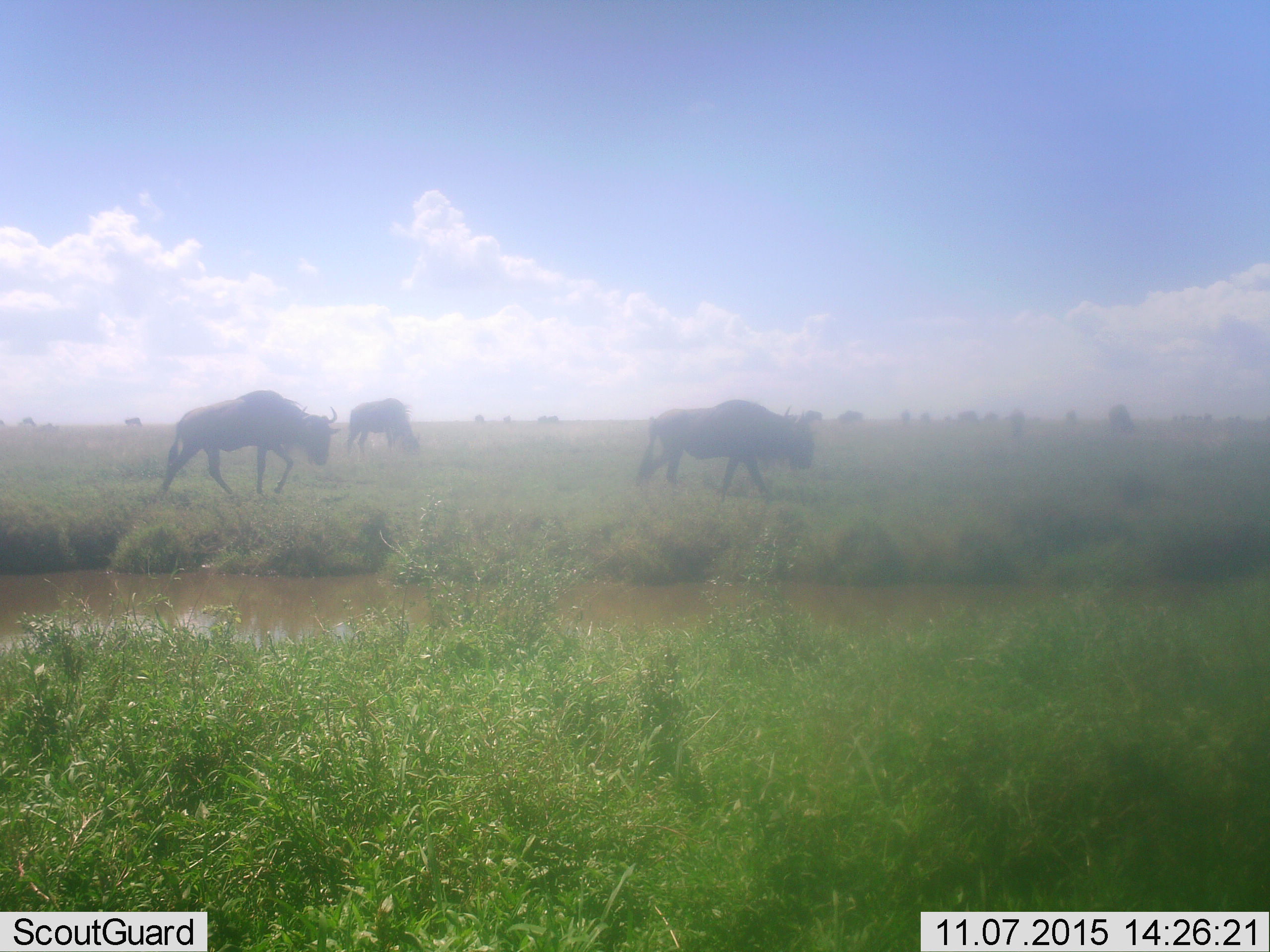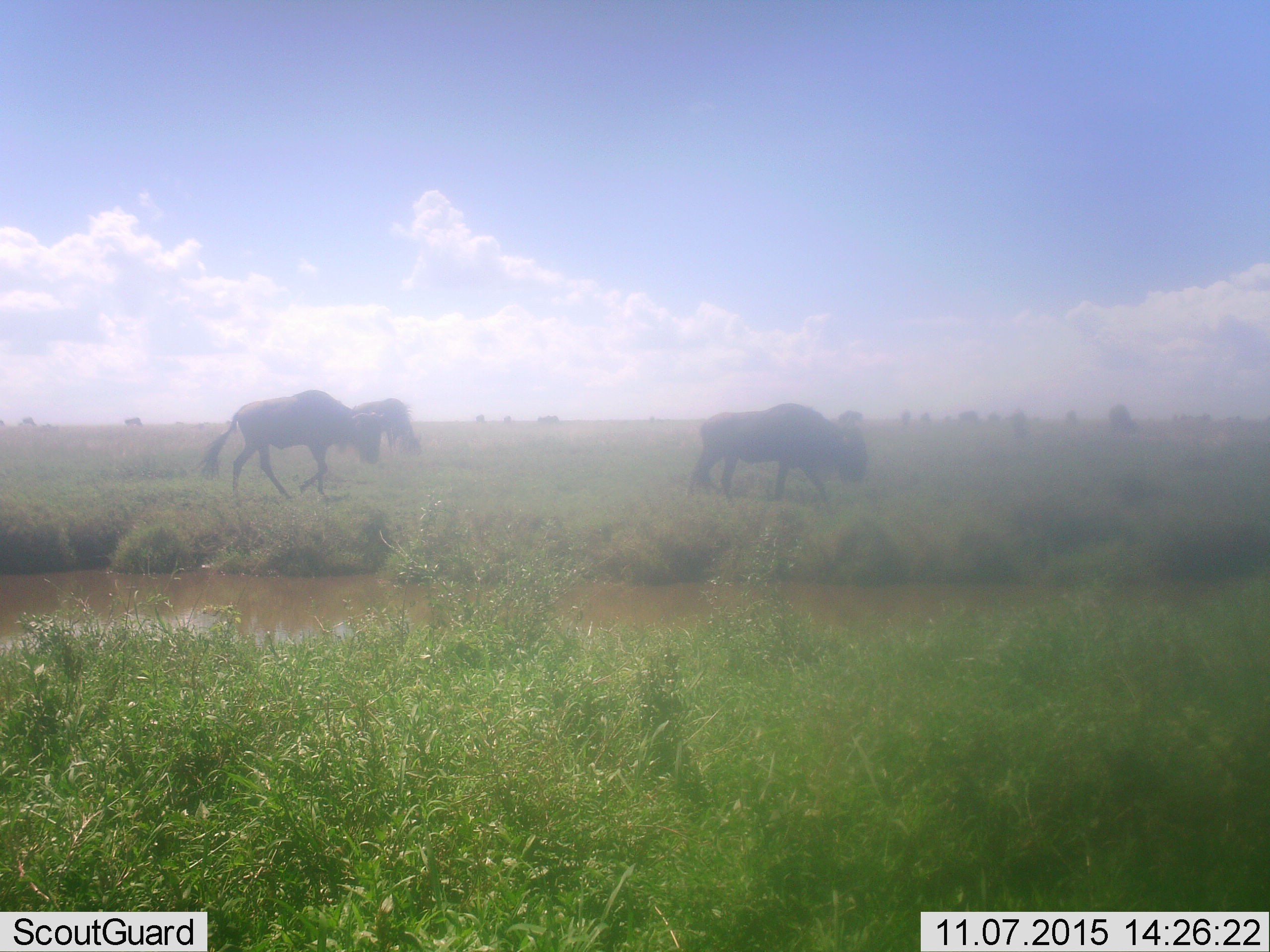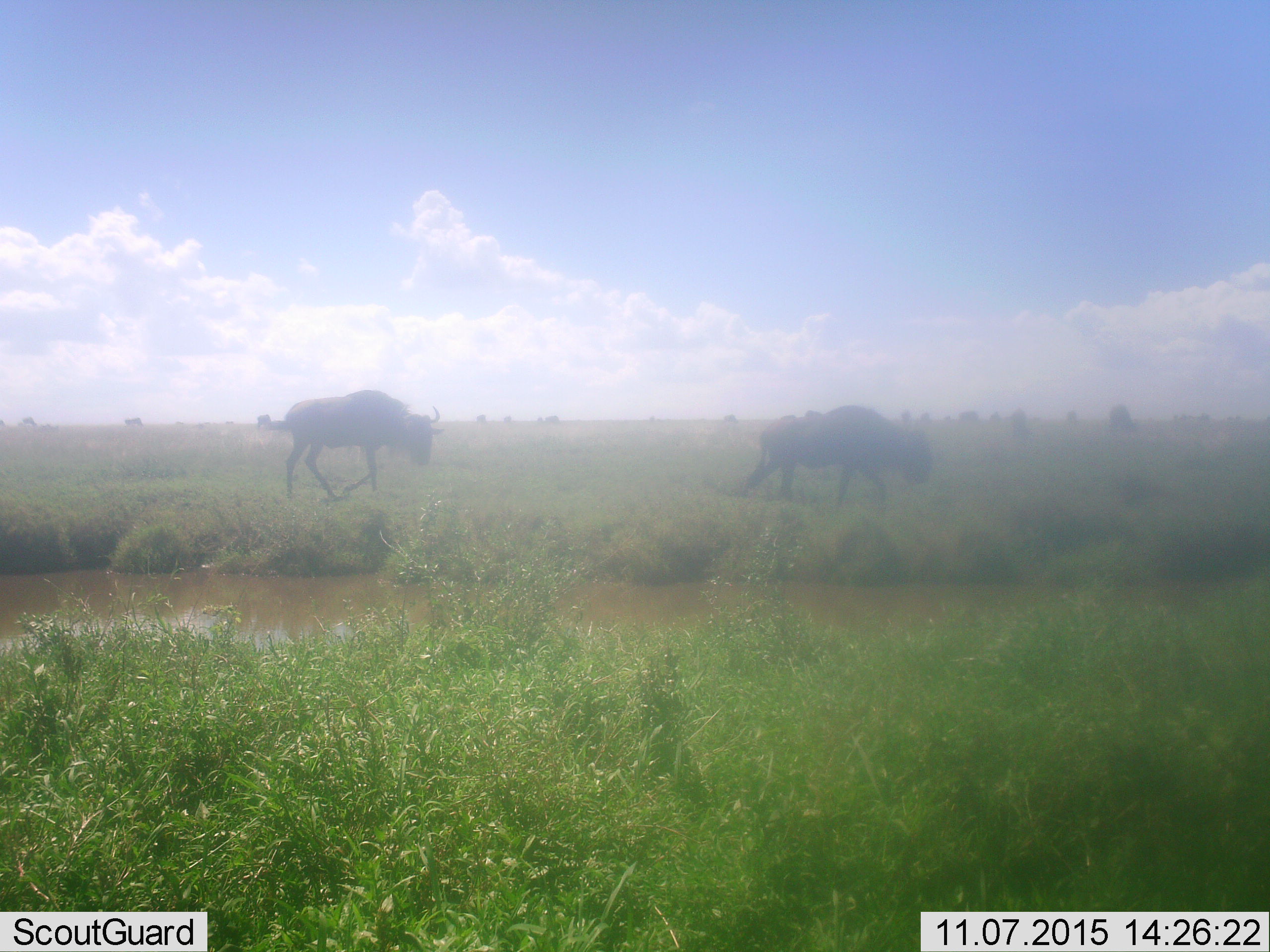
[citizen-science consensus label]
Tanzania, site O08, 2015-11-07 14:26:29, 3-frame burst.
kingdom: Animalia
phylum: Chordata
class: Mammalia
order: Artiodactyla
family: Bovidae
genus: Connochaetes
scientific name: Connochaetes taurinus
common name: blue wildebeest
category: wildebeest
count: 3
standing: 0%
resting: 0%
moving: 100%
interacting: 0%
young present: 0%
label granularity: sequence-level